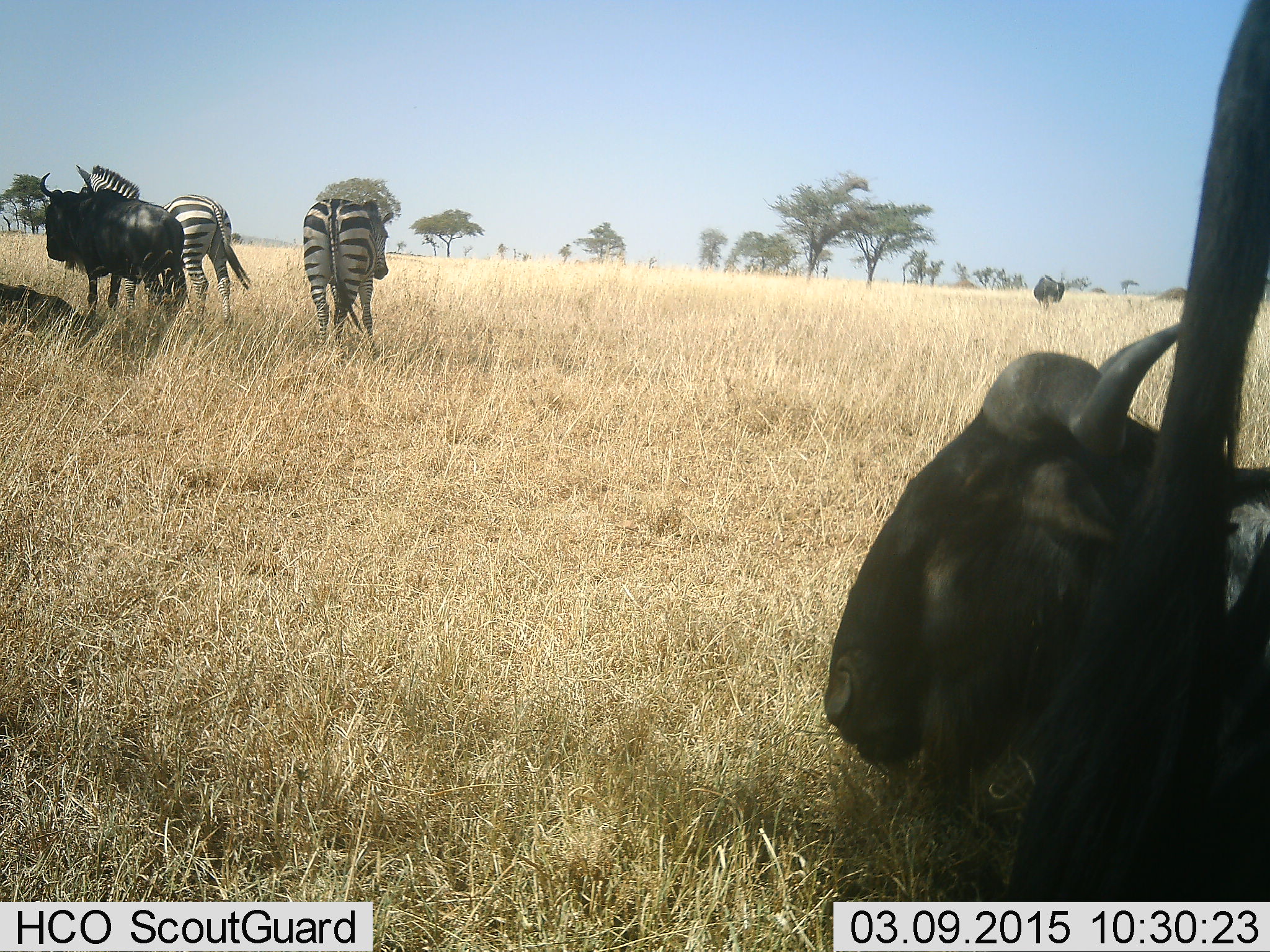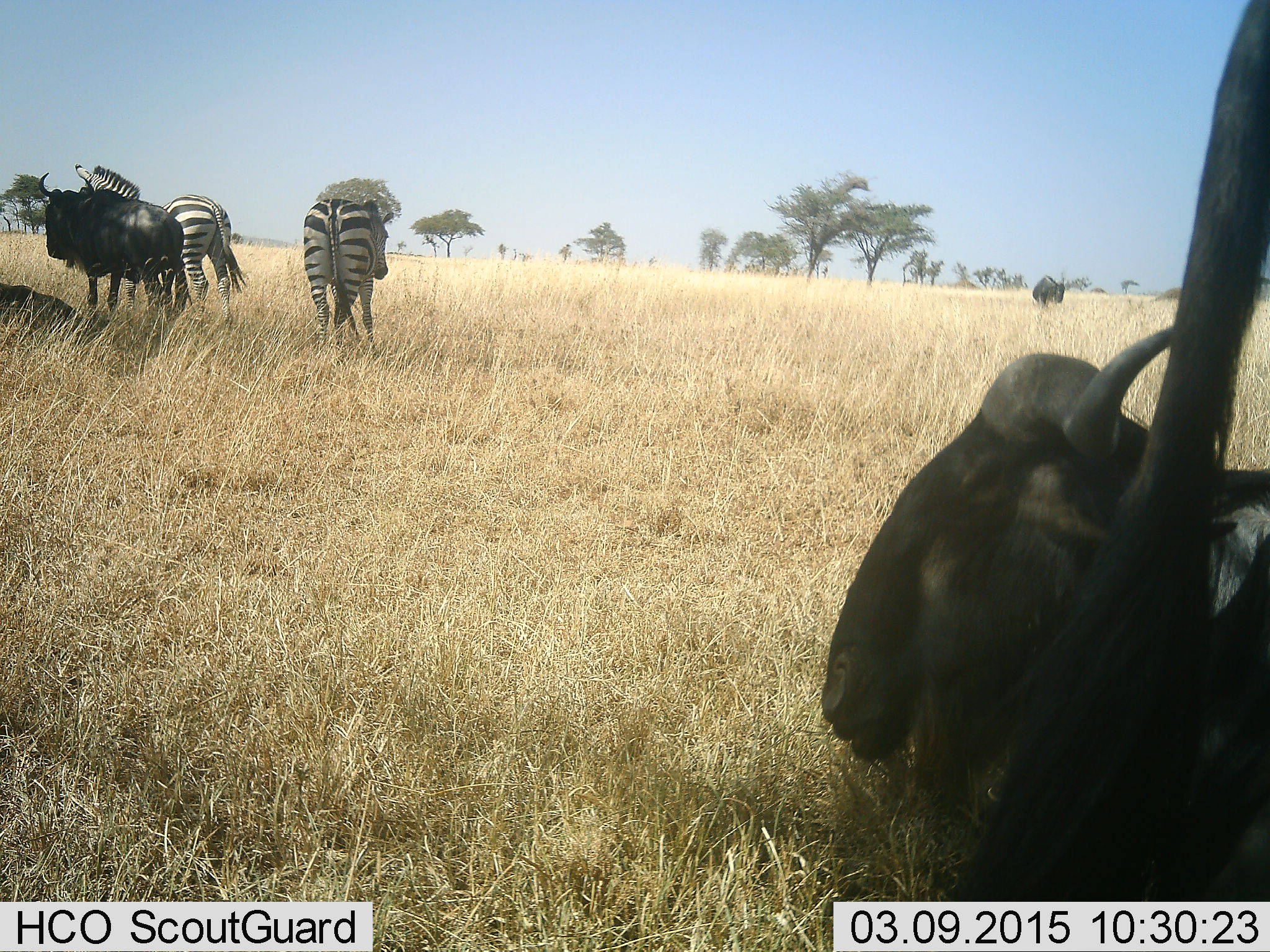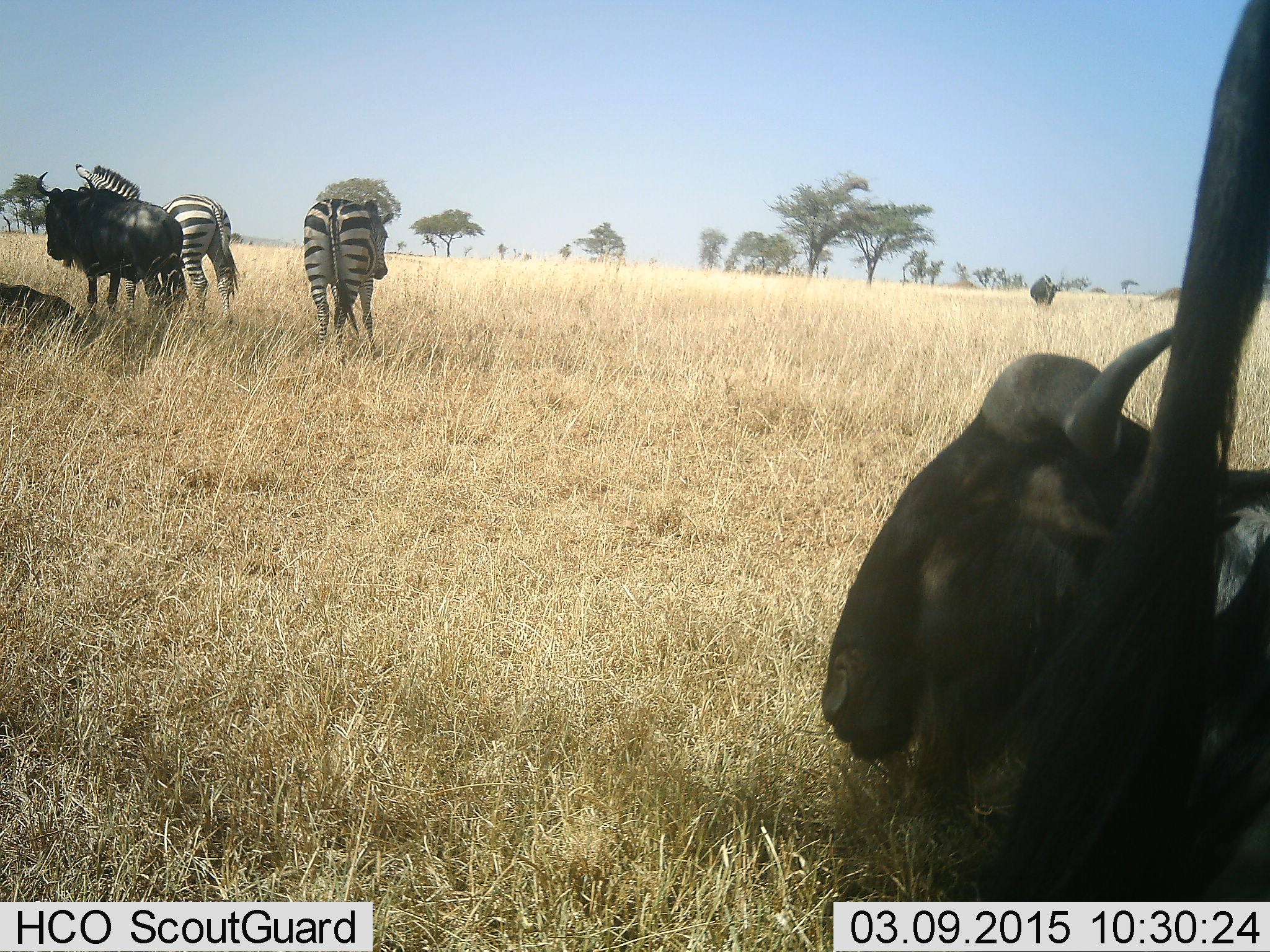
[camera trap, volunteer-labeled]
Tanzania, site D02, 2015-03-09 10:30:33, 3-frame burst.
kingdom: Animalia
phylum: Chordata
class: Mammalia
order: Artiodactyla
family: Bovidae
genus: Connochaetes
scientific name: Connochaetes taurinus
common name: blue wildebeest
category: wildebeest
Wildebeest (blue wildebeest) (Connochaetes taurinus), count 5. Behavior (volunteer vote fractions): standing 90%, resting 90%, moving 10%, interacting 0%. Young present (vote fraction): 0%. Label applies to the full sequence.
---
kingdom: Animalia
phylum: Chordata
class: Mammalia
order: Perissodactyla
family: Equidae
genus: Equus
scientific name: Equus quagga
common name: plains zebra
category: zebra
Zebra (plains zebra) (Equus quagga), count 2. Behavior (volunteer vote fractions): standing 100%, resting 0%, moving 0%, interacting 0%. Young present (vote fraction): 0%. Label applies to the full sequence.